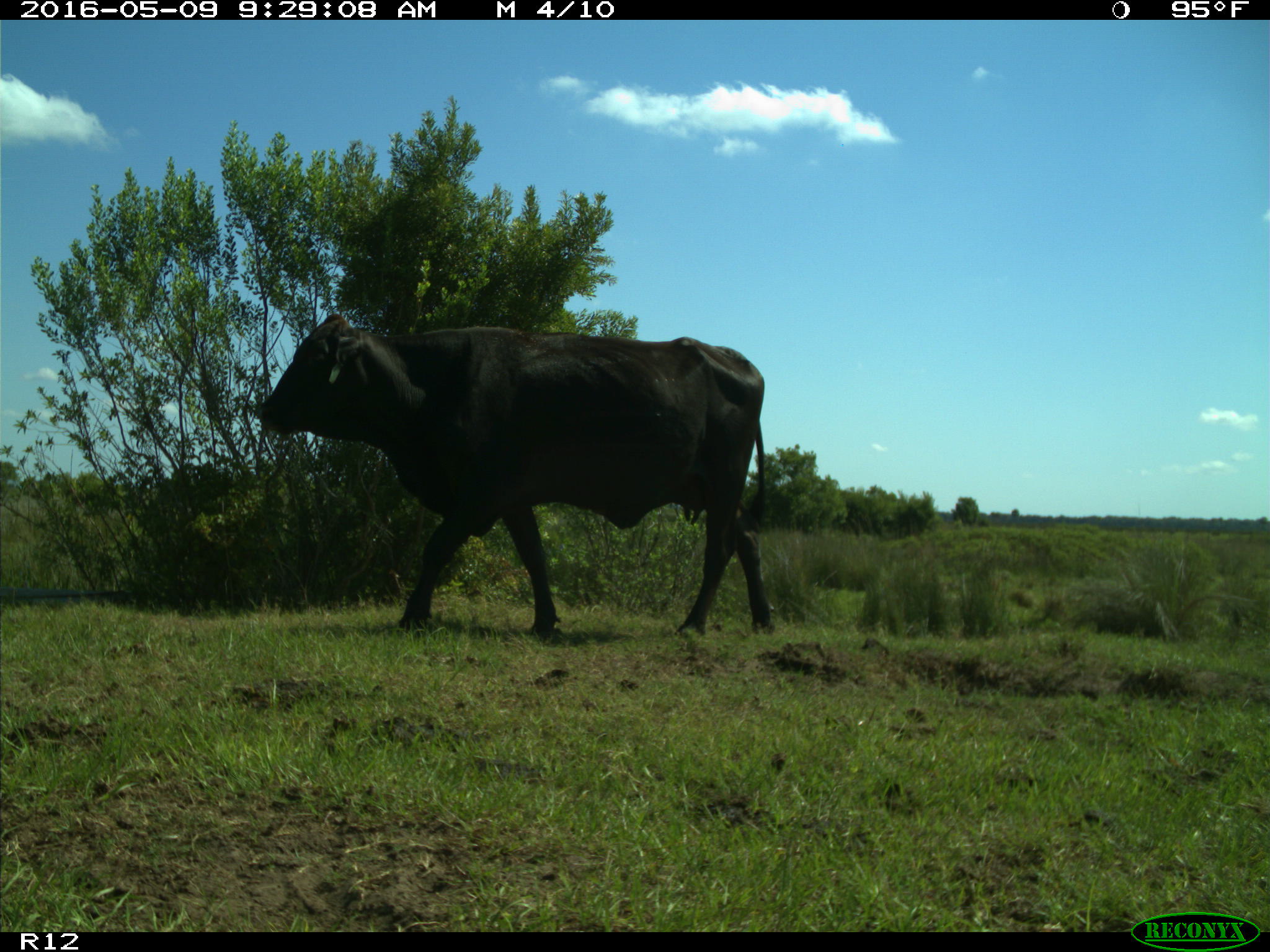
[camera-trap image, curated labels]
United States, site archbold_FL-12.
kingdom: Animalia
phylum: Chordata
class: Mammalia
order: Artiodactyla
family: Bovidae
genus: Bos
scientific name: Bos taurus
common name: domestic cow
Bos taurus (domestic cow).